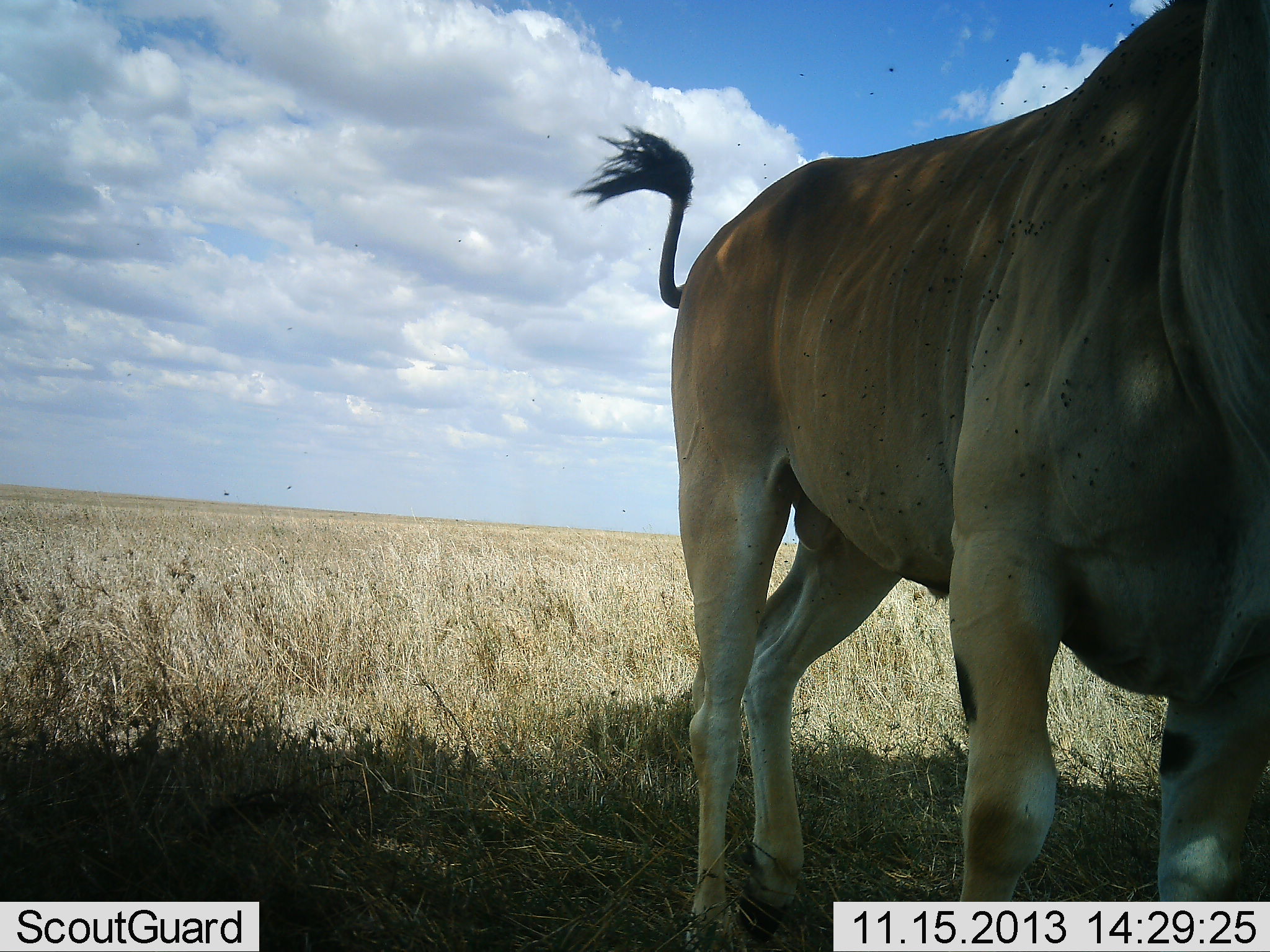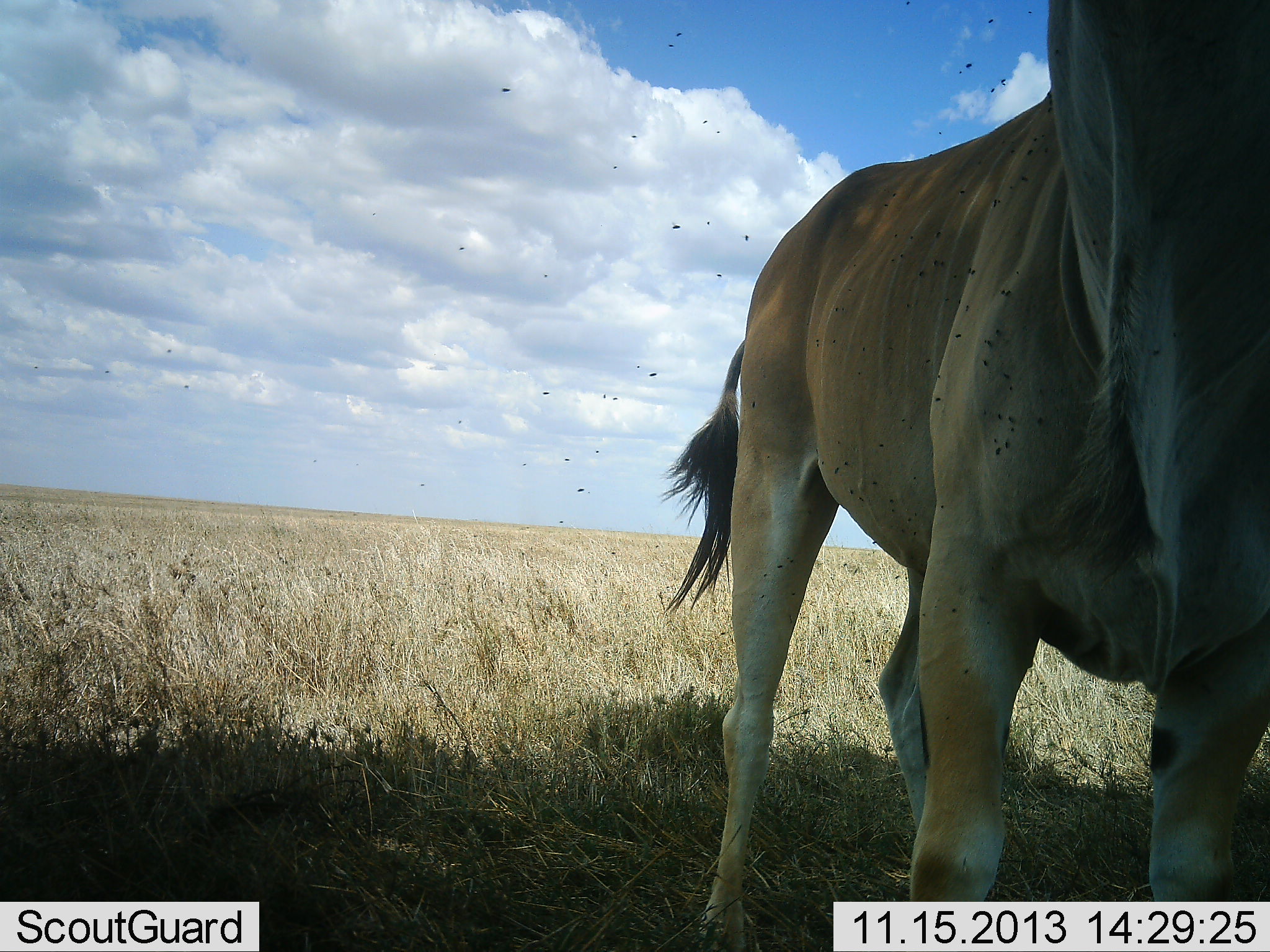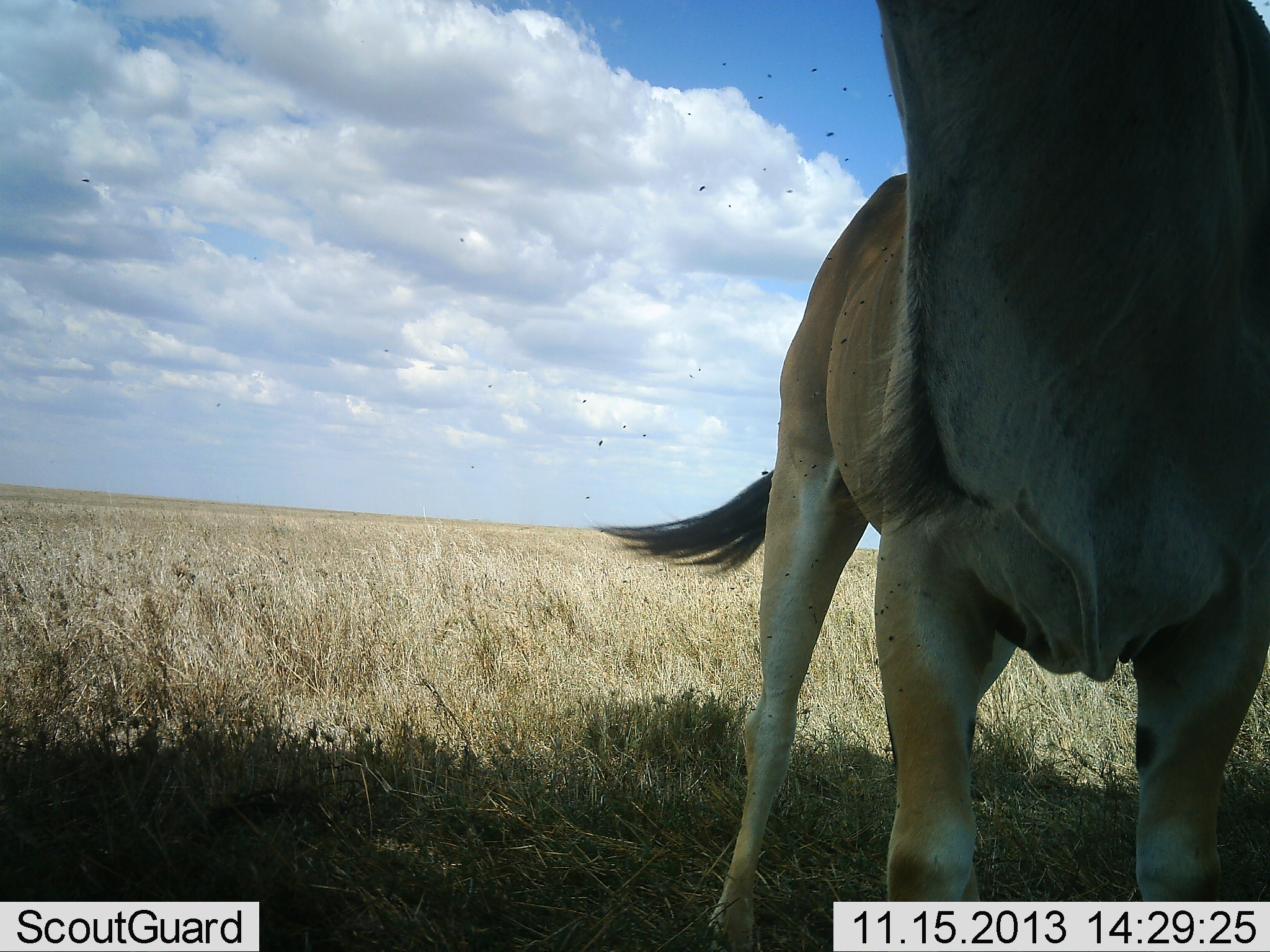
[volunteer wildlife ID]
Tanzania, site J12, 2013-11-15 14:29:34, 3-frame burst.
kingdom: Animalia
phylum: Chordata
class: Mammalia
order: Artiodactyla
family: Bovidae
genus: Tragelaphus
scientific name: Tragelaphus oryx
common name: eland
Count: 1.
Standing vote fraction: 91%.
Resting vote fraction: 0%.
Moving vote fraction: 9%.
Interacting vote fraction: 9%.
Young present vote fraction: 0%.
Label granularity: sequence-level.